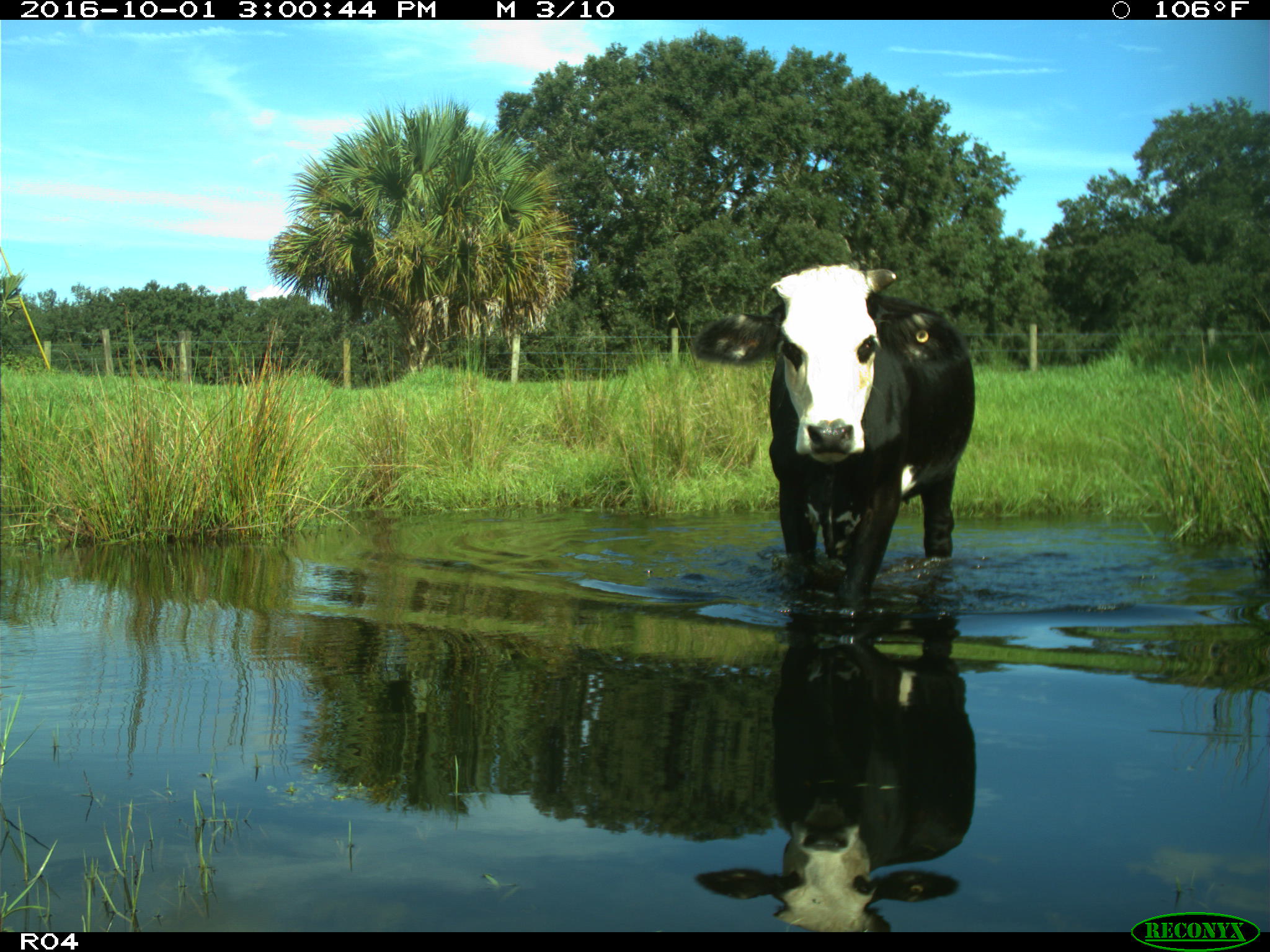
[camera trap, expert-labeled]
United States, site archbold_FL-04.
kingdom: Animalia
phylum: Chordata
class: Mammalia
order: Artiodactyla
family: Bovidae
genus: Bos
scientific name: Bos taurus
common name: domestic cow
Bos taurus (domestic cow).